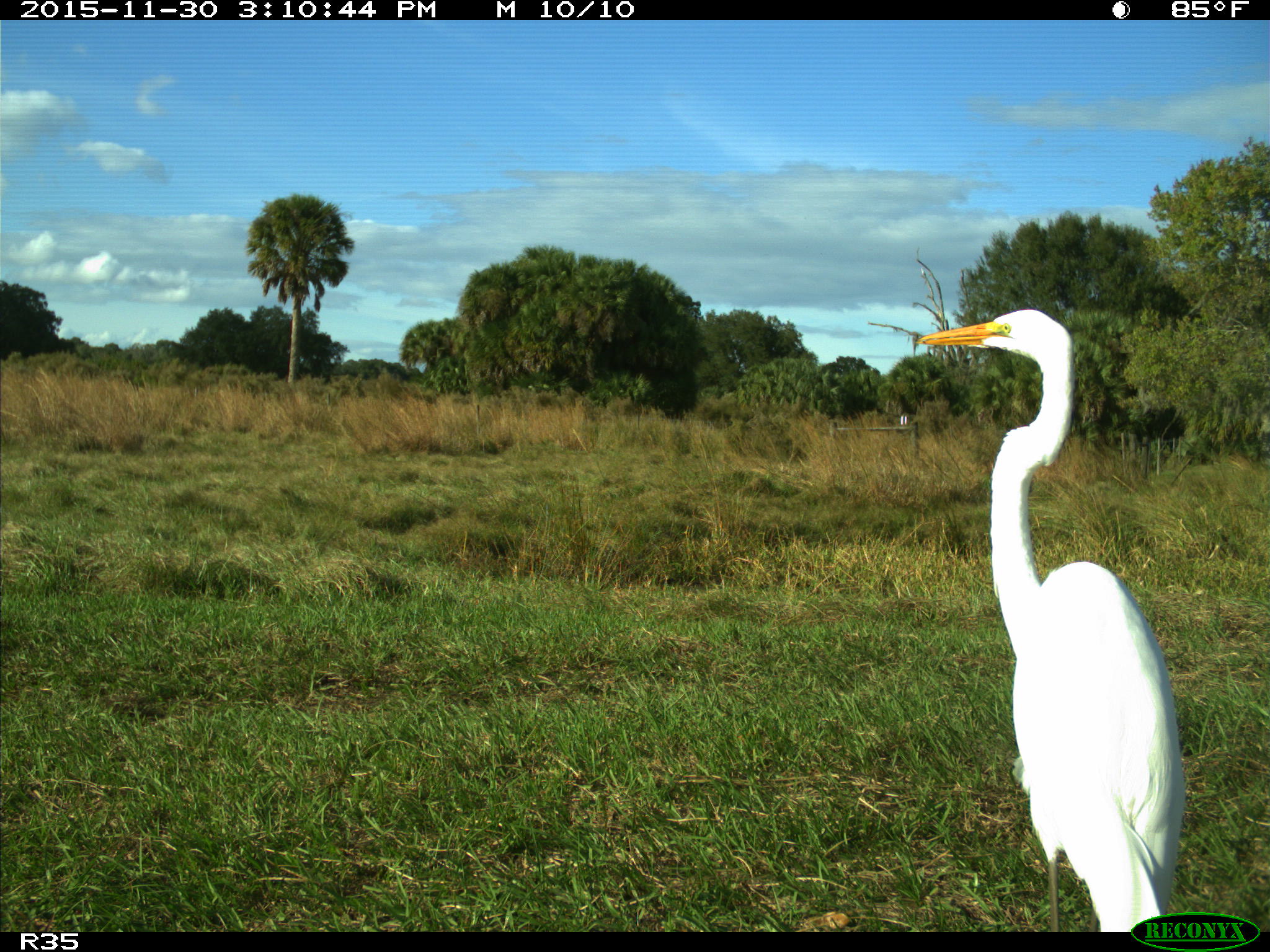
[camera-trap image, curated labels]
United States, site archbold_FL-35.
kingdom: Animalia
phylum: Chordata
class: Aves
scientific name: Aves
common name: birds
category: unidentified bird